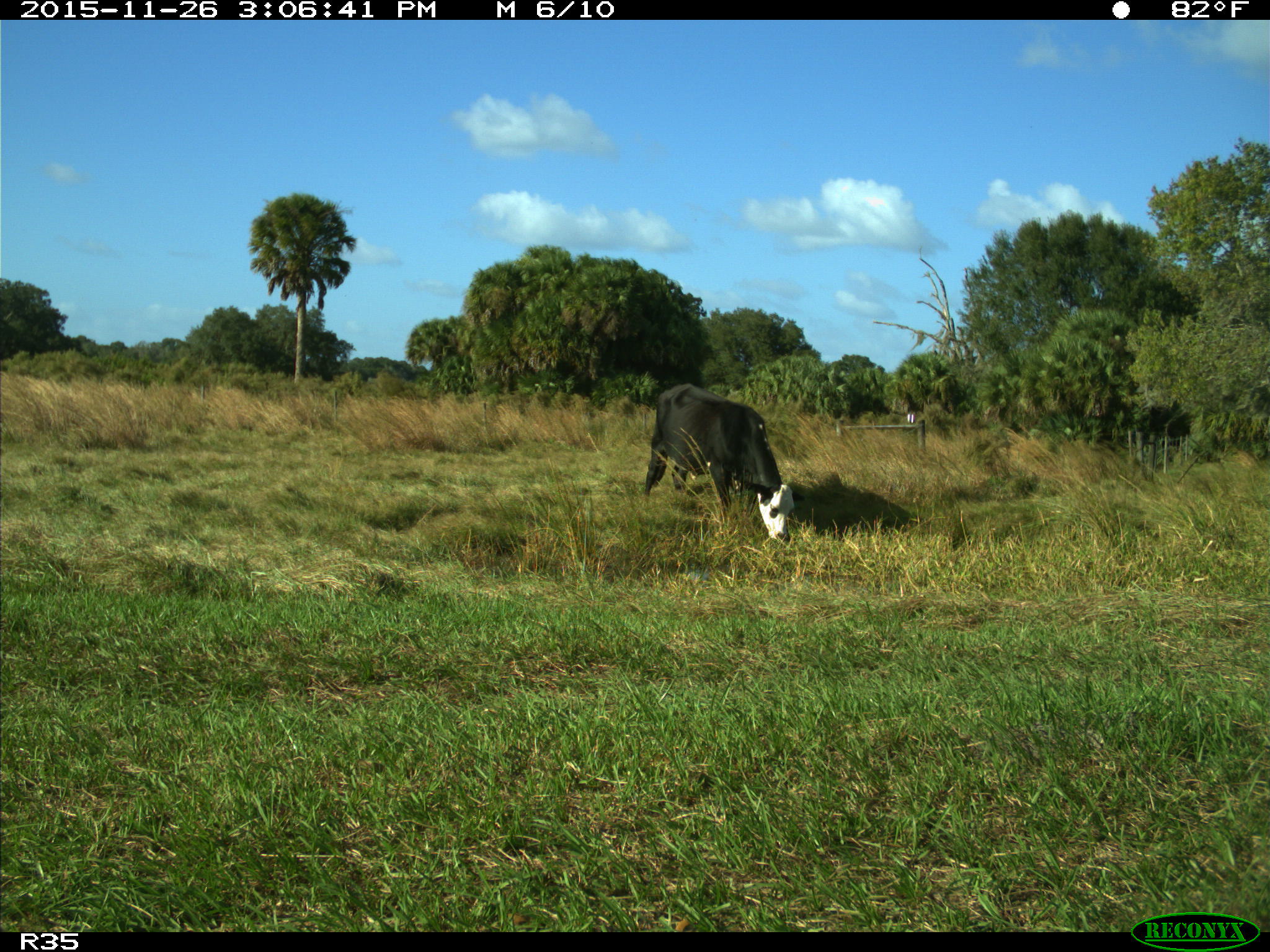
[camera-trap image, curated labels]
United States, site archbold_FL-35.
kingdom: Animalia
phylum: Chordata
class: Mammalia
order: Artiodactyla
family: Bovidae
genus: Bos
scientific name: Bos taurus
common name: domestic cow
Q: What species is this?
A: Bos taurus (domestic cow).